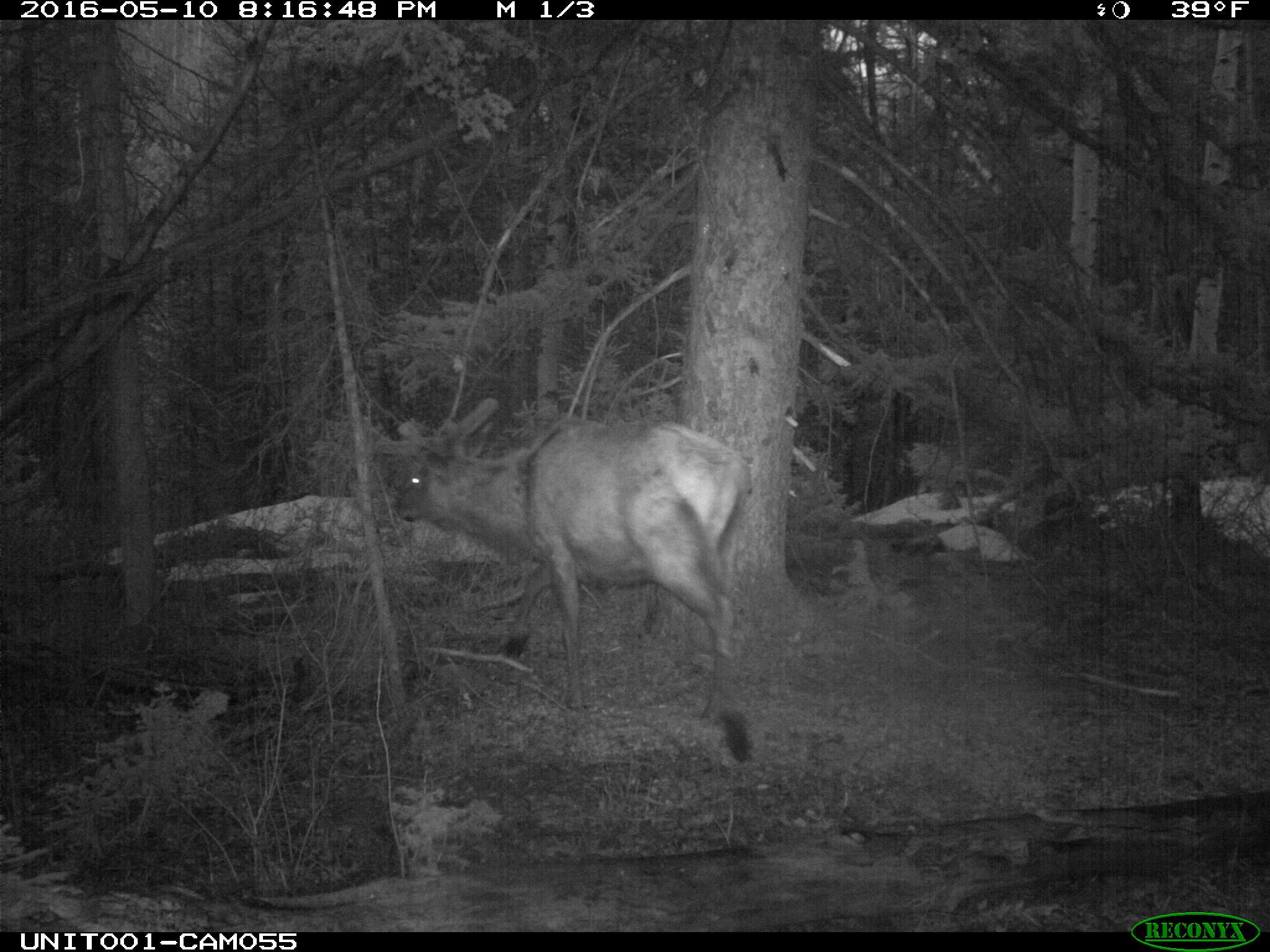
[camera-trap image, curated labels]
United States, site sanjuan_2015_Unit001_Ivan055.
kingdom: Animalia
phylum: Chordata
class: Mammalia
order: Artiodactyla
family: Cervidae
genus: Cervus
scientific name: Cervus elaphus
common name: red deer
Cervus elaphus (red deer).